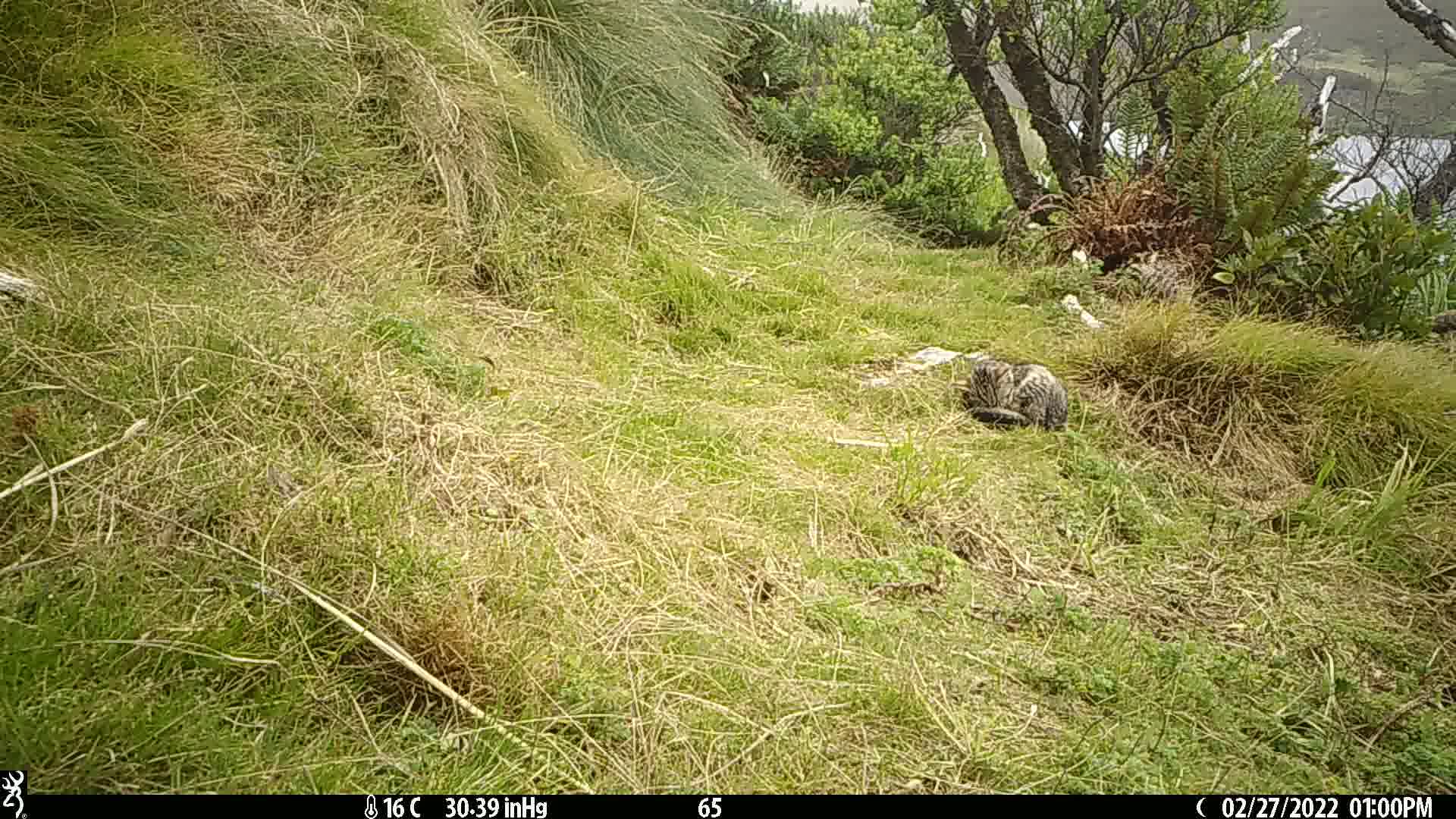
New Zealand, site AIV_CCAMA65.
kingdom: Animalia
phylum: Chordata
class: Mammalia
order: Carnivora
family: Felidae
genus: Felis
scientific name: Felis catus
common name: domestic cat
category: cat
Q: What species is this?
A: Cat (domestic cat) (Felis catus).